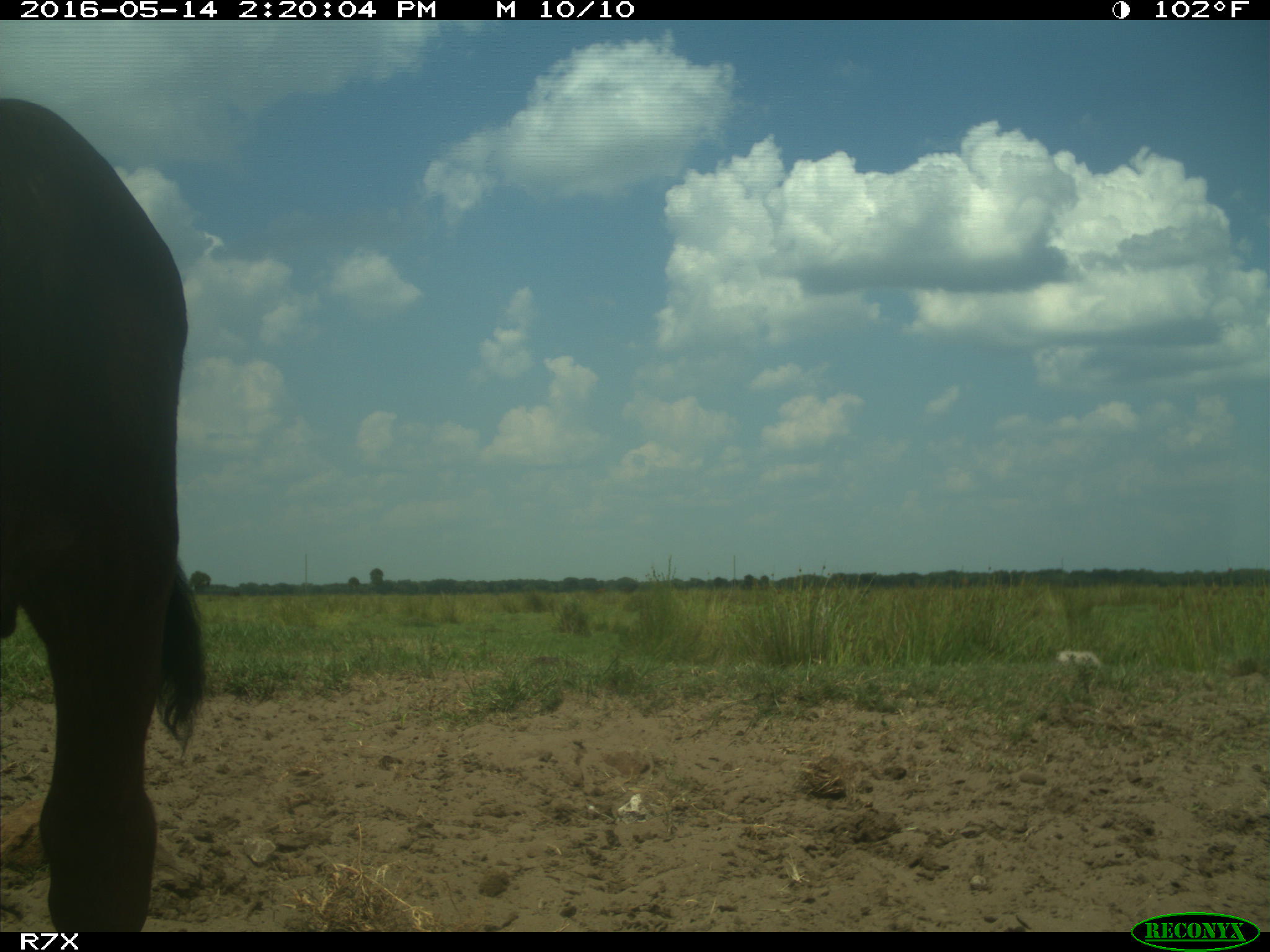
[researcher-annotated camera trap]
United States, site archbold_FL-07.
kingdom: Animalia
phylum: Chordata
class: Mammalia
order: Artiodactyla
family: Bovidae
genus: Bos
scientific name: Bos taurus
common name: domestic cow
Bos taurus (domestic cow).